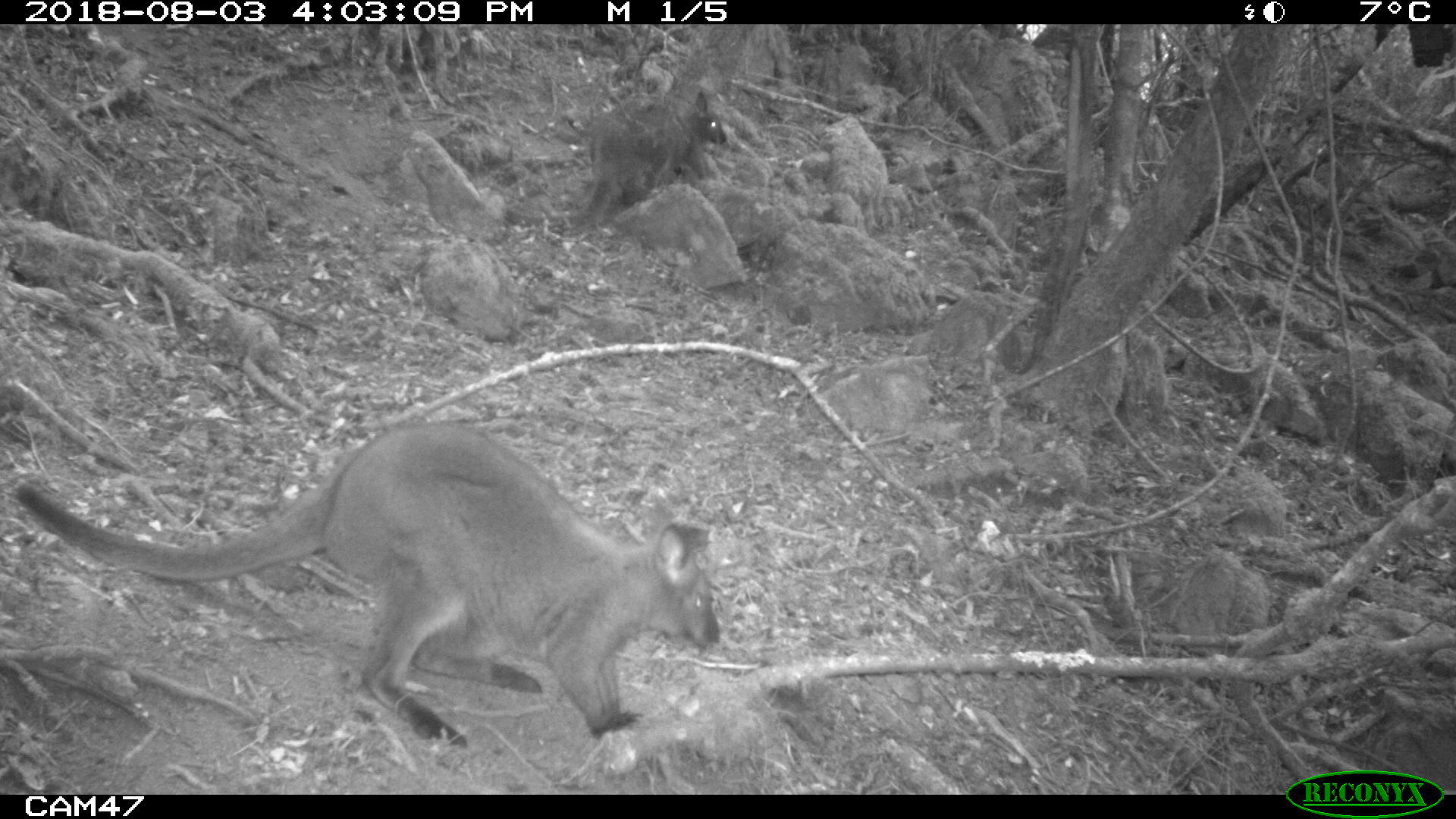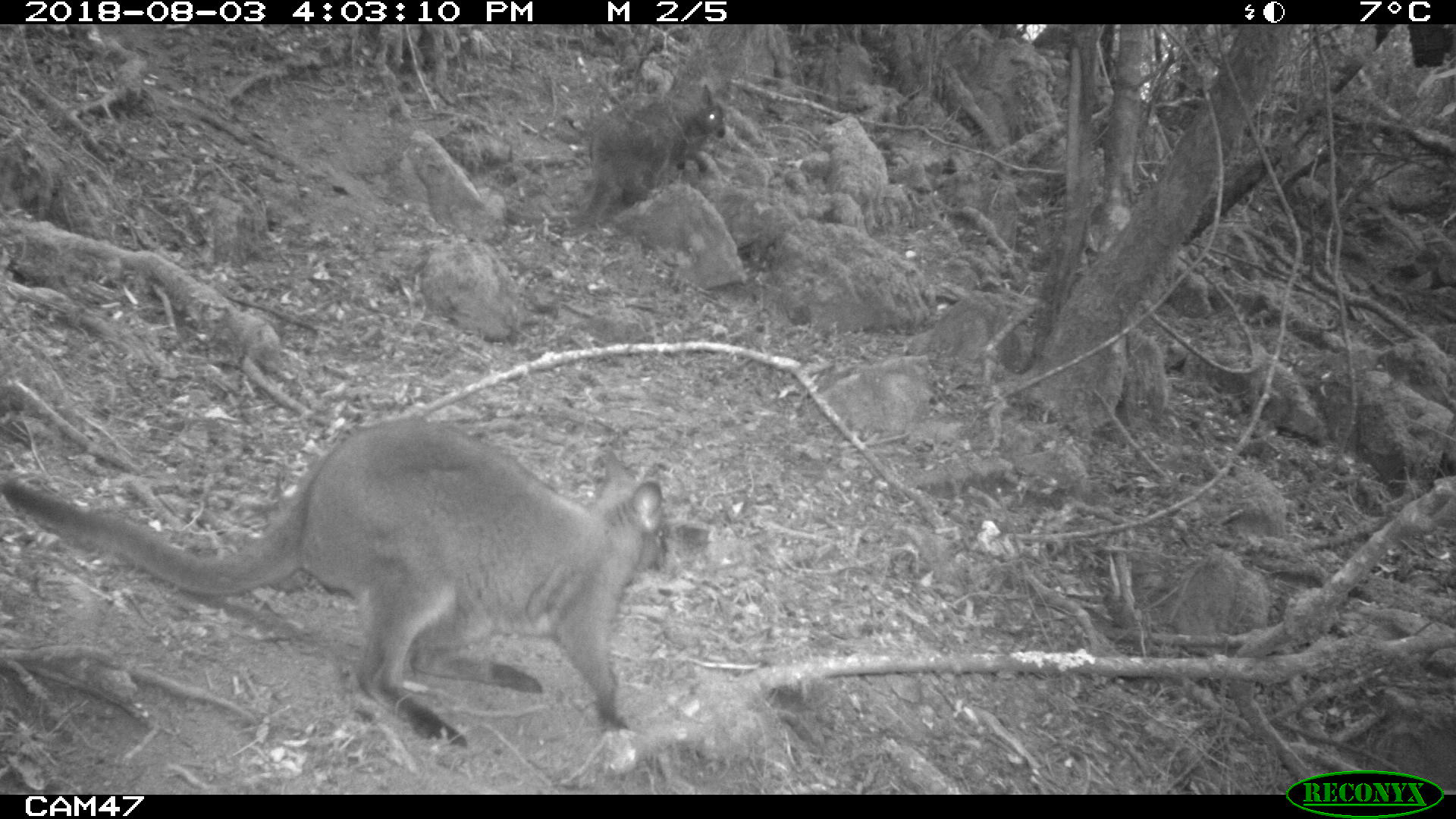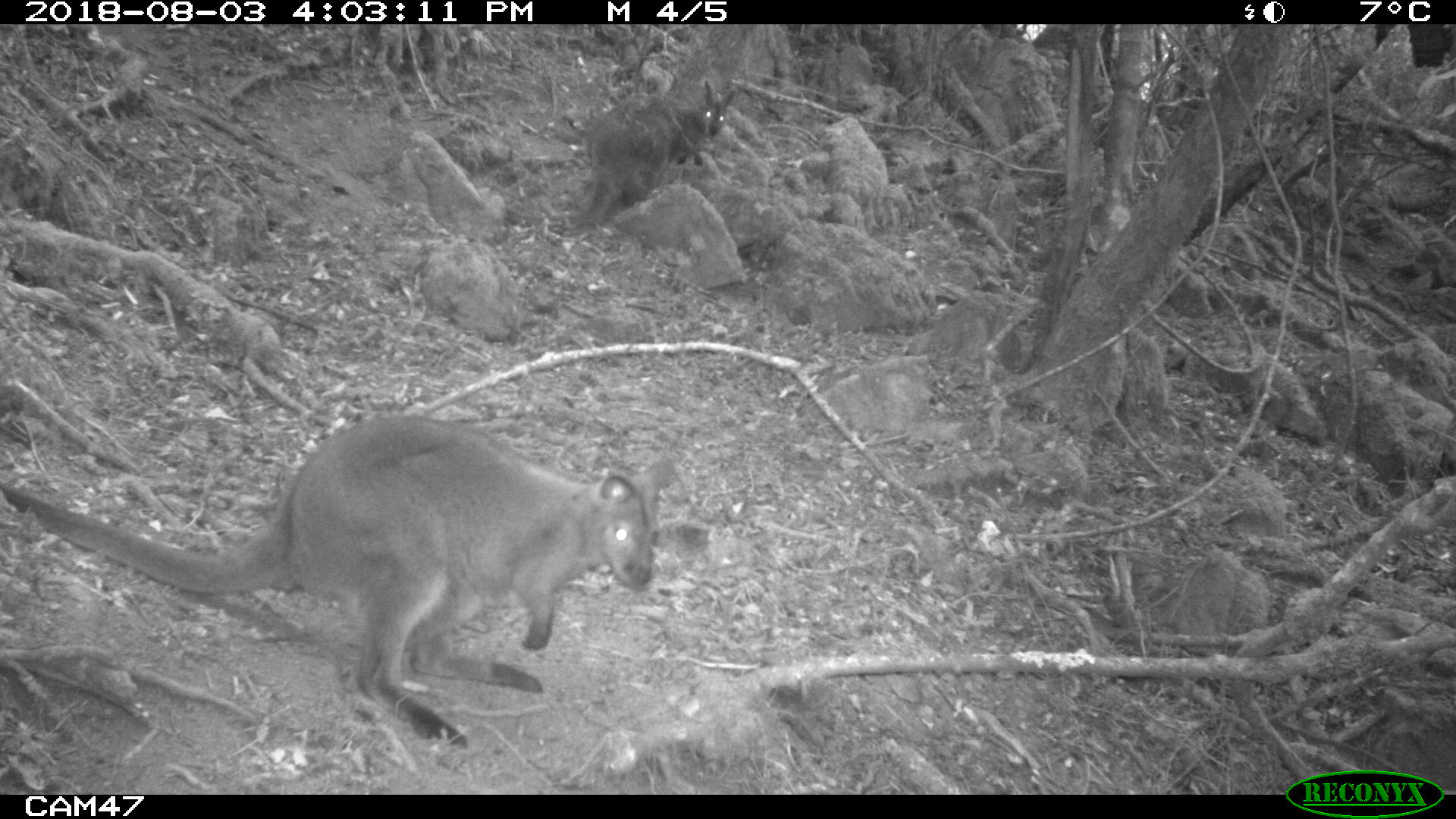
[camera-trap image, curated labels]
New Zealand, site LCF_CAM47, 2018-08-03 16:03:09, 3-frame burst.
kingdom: Animalia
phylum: Chordata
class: Mammalia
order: Diprotodontia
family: Macropodidae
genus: Notamacropus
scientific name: Notamacropus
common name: wallaby